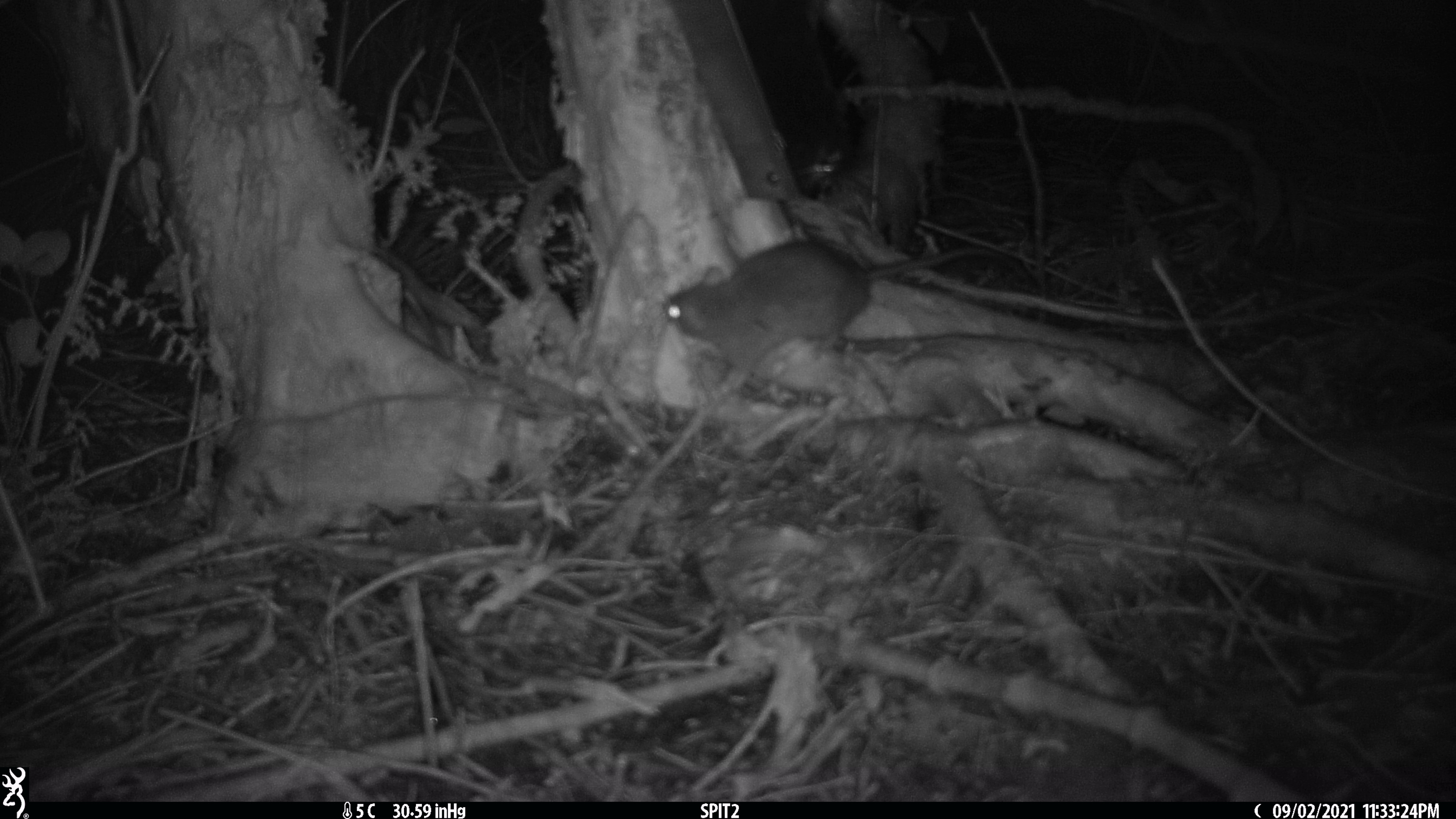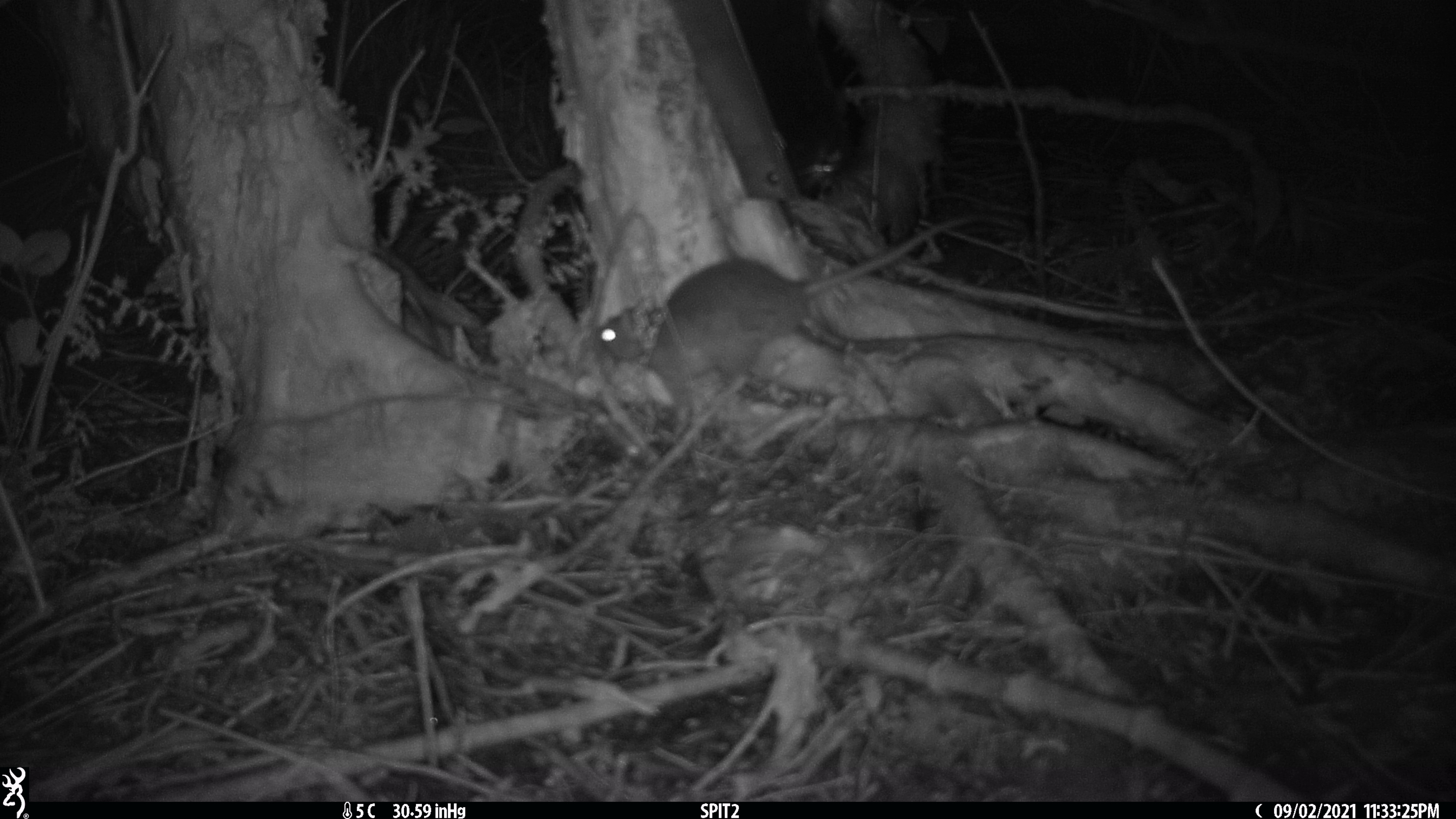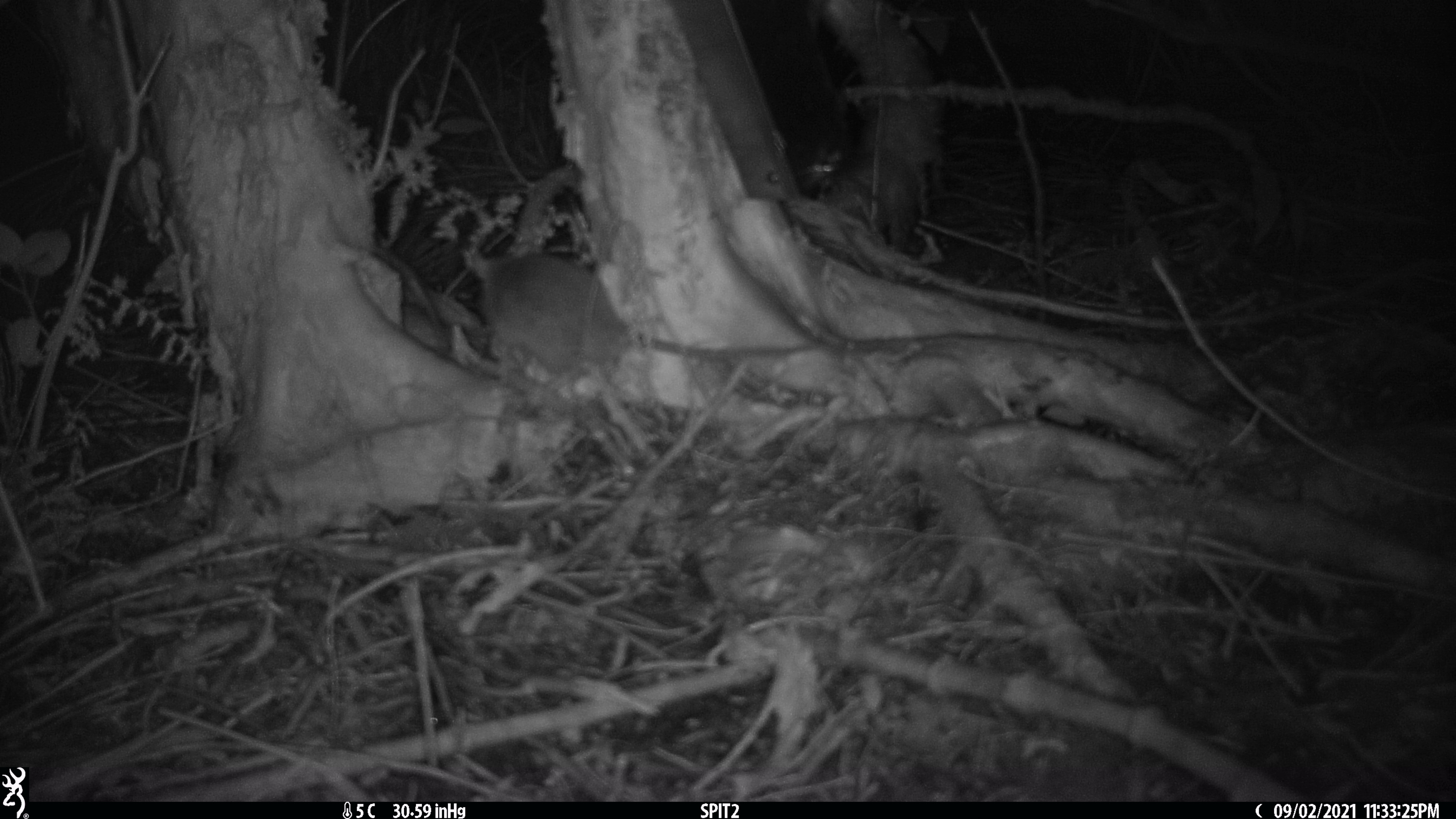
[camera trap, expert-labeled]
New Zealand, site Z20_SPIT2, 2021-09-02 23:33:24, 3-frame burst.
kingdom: Animalia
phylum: Chordata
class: Mammalia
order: Rodentia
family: Muridae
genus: Rattus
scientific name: Rattus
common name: rat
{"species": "rat (Rattus)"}